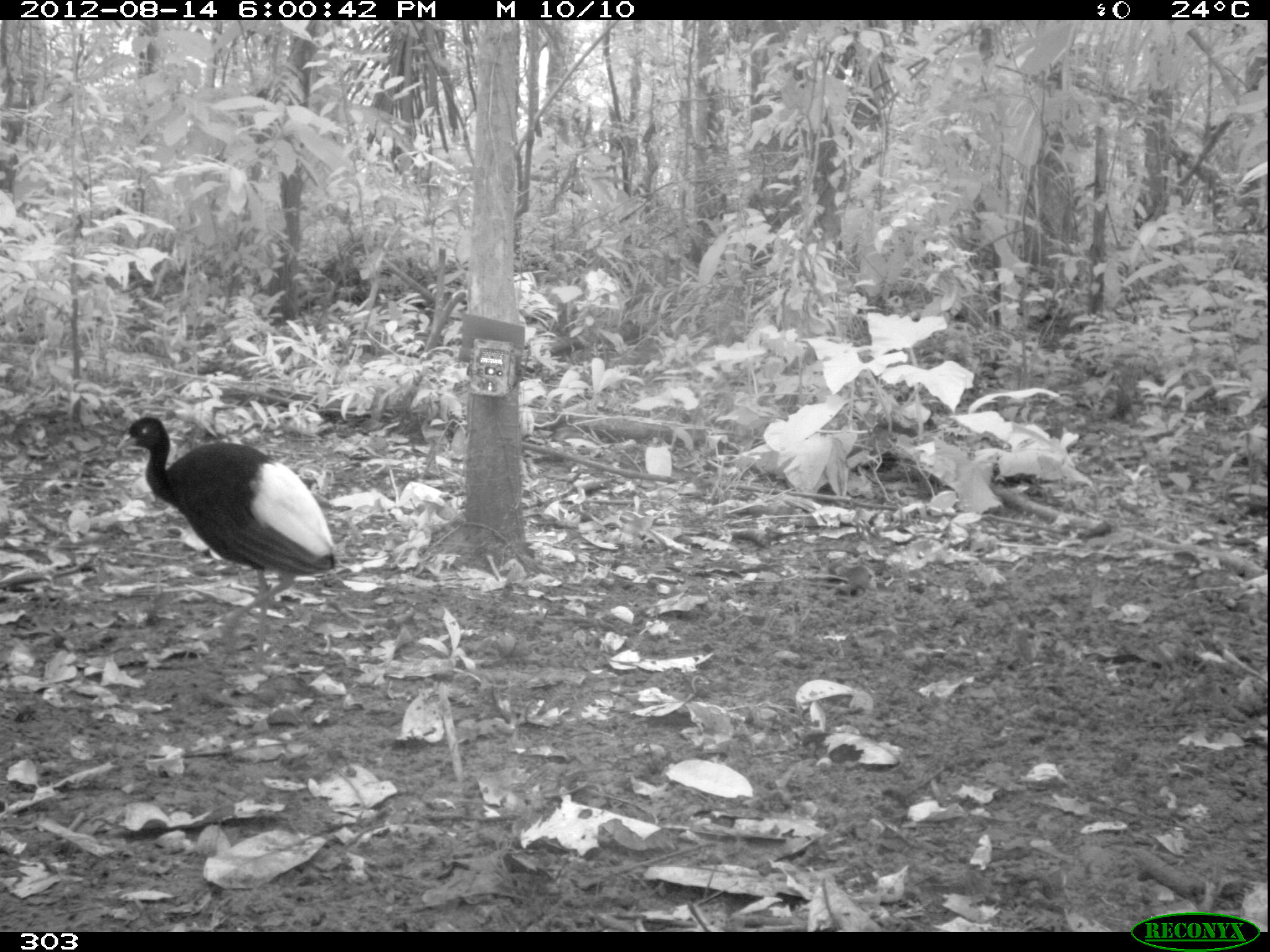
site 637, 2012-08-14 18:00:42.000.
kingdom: Animalia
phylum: Chordata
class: Aves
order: Gruiformes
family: Psophiidae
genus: Psophia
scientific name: Psophia leucoptera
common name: pale-winged trumpeter